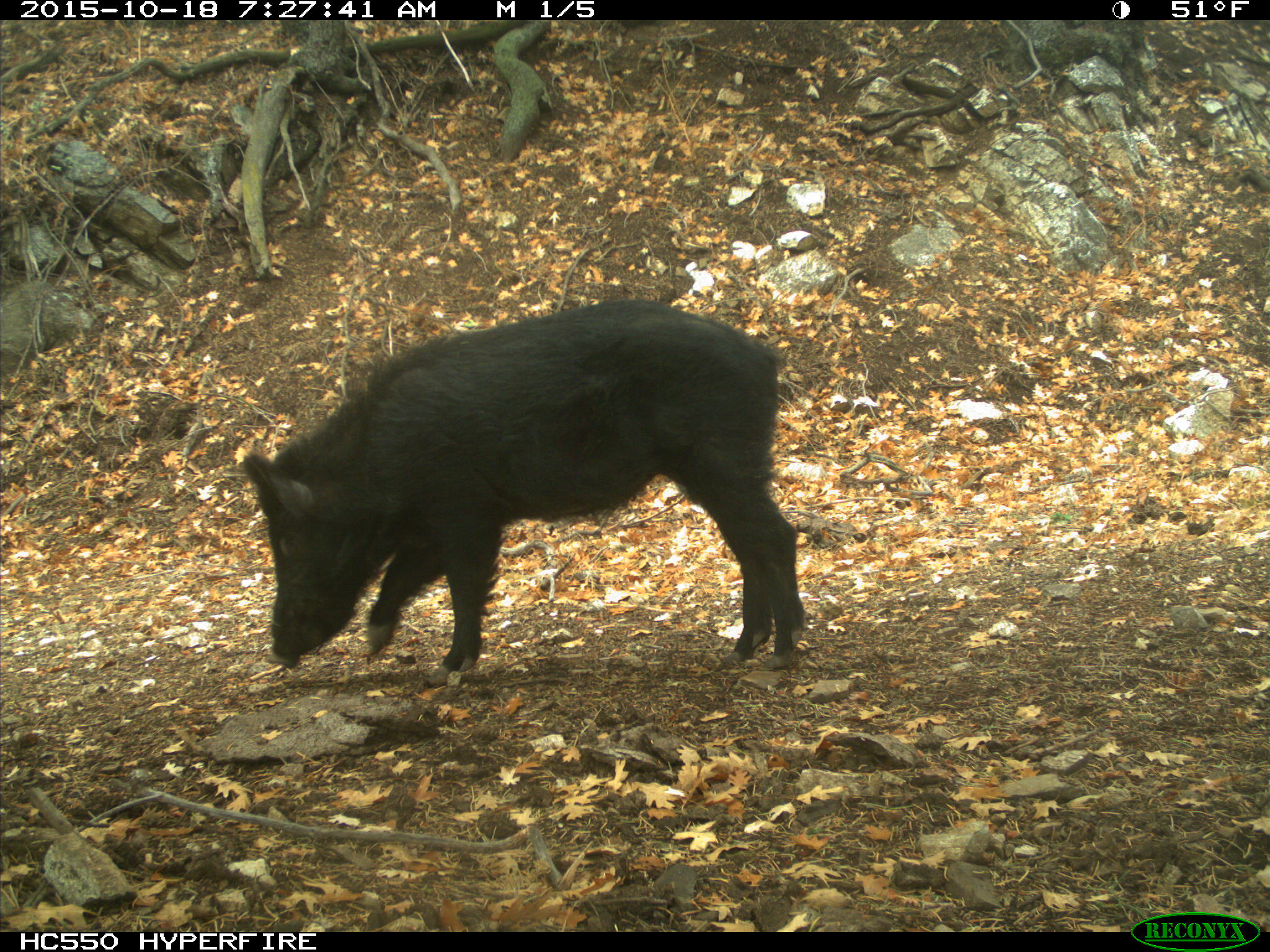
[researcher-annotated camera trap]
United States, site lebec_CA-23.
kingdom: Animalia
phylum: Chordata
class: Mammalia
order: Artiodactyla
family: Suidae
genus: Sus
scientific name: Sus scrofa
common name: wild boar